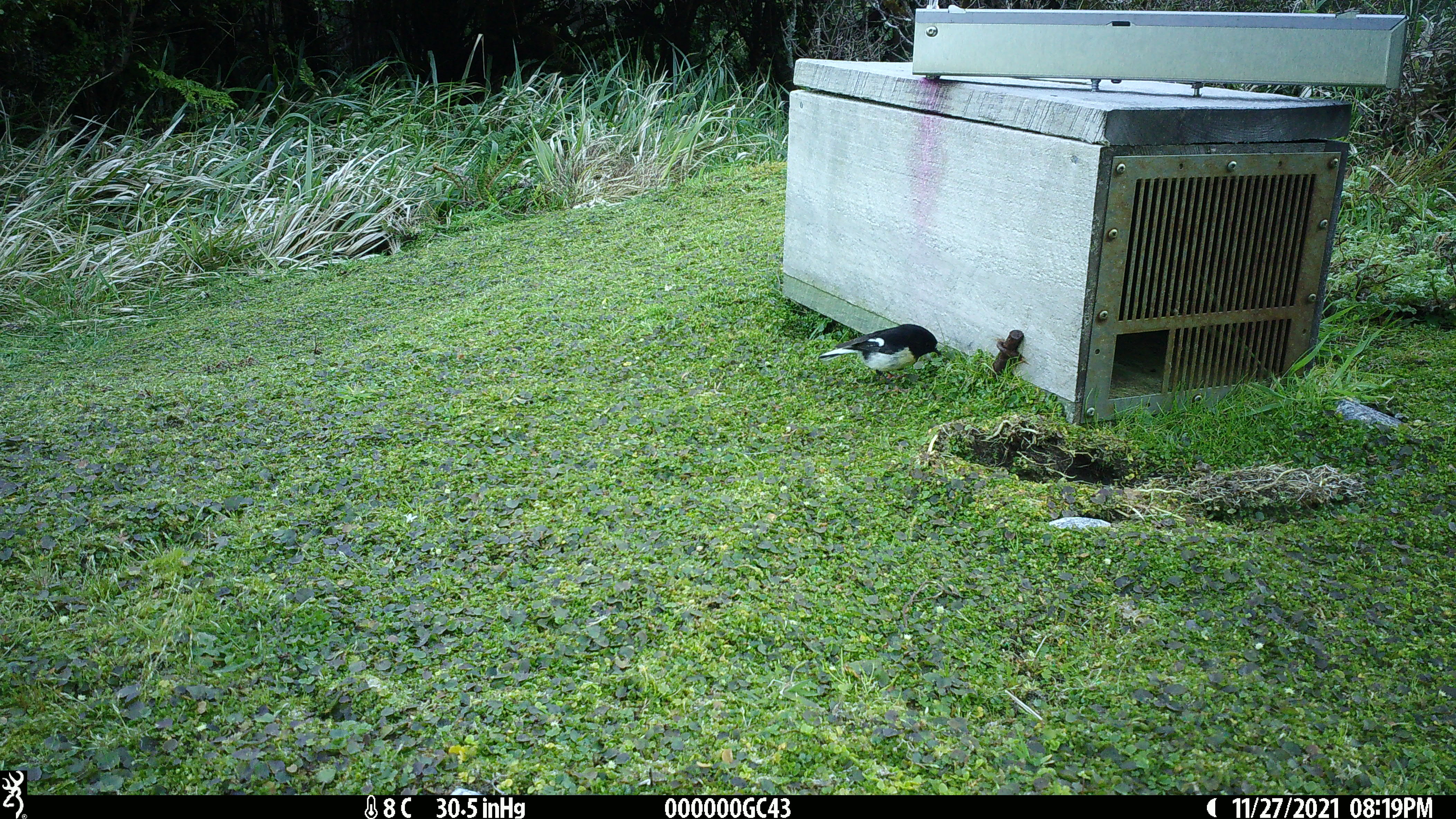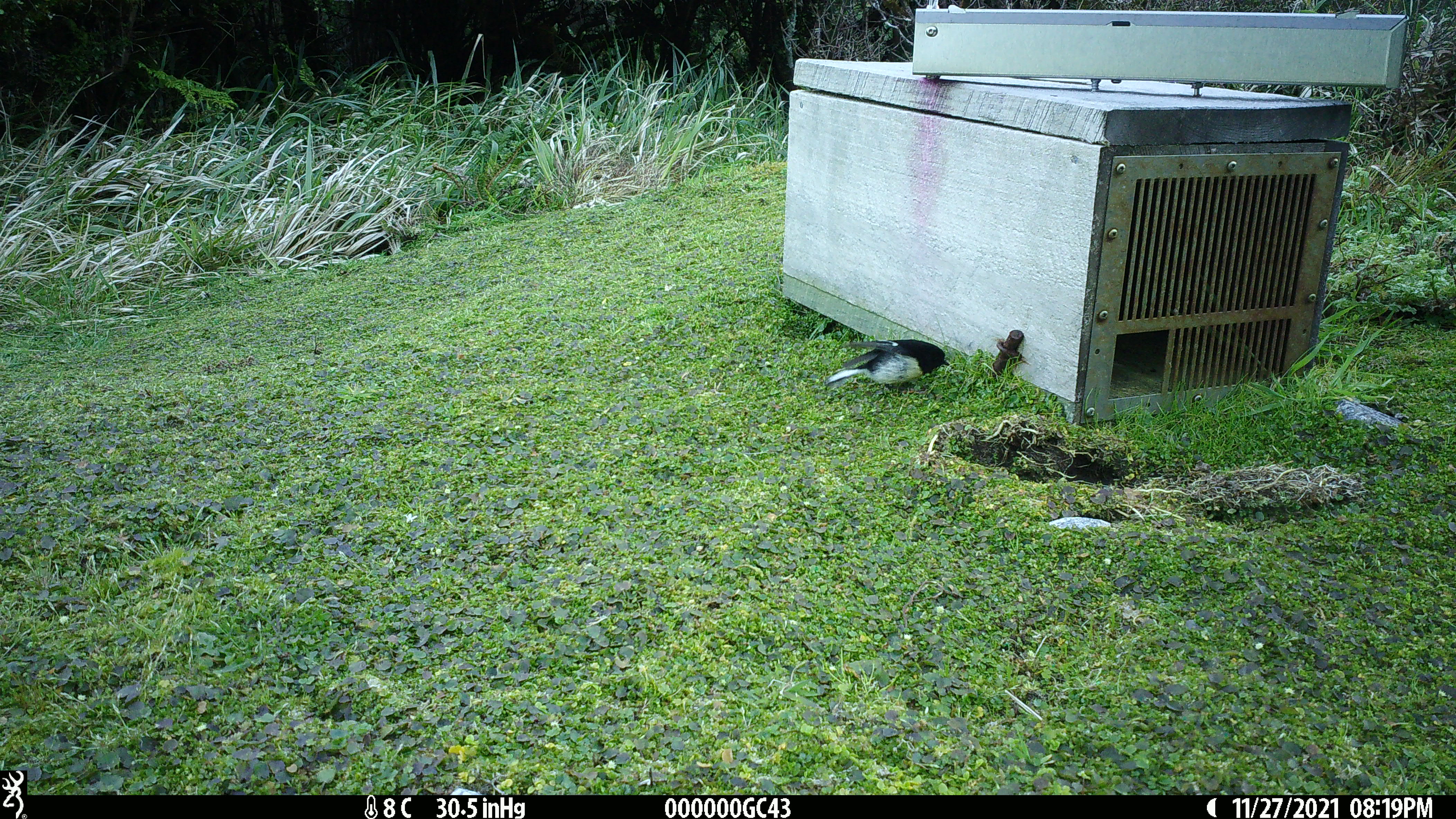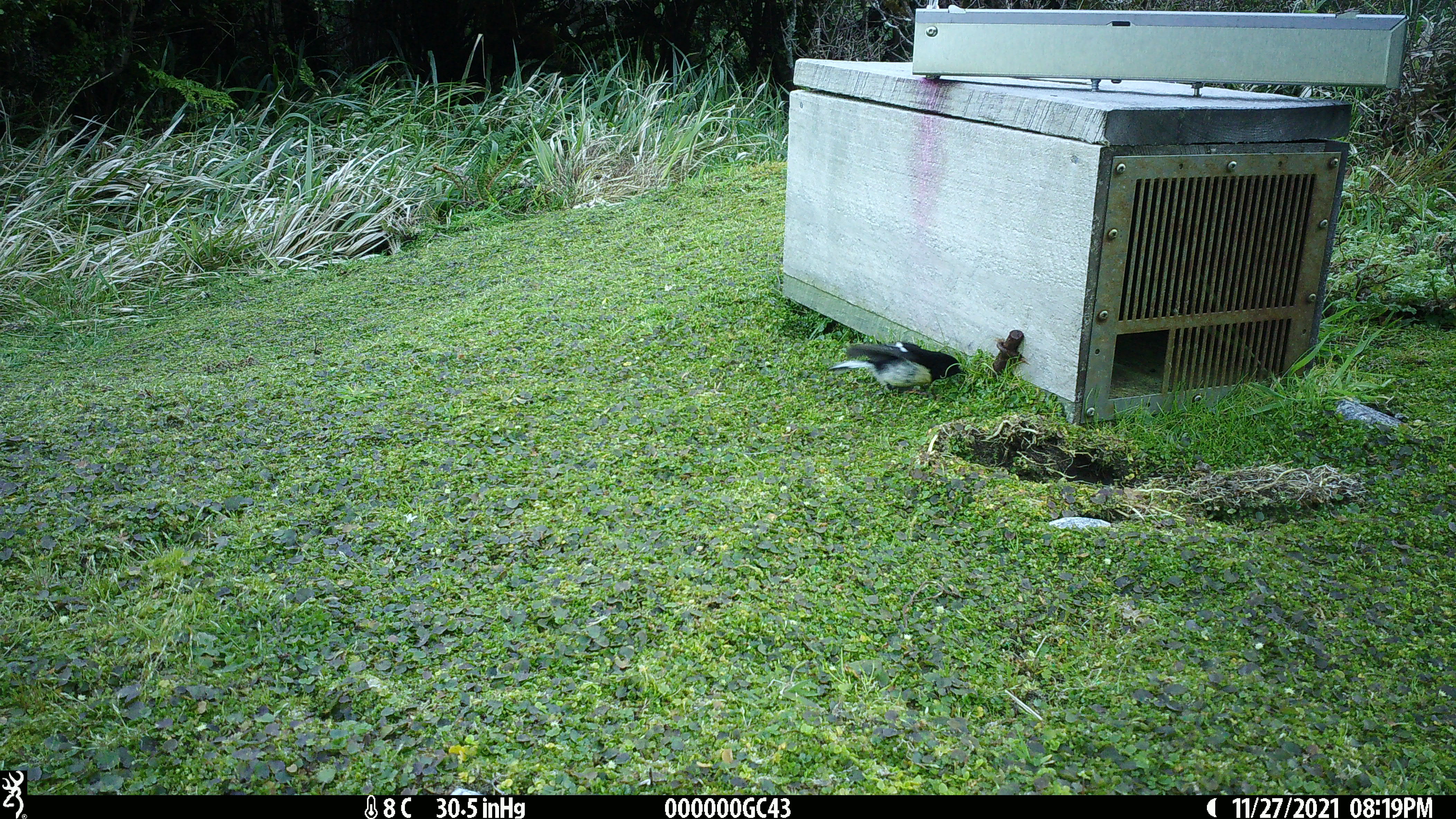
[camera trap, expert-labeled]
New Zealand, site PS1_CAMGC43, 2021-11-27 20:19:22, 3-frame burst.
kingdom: Animalia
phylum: Chordata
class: Aves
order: Passeriformes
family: Petroicidae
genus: Petroica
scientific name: Petroica macrocephala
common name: tomtit